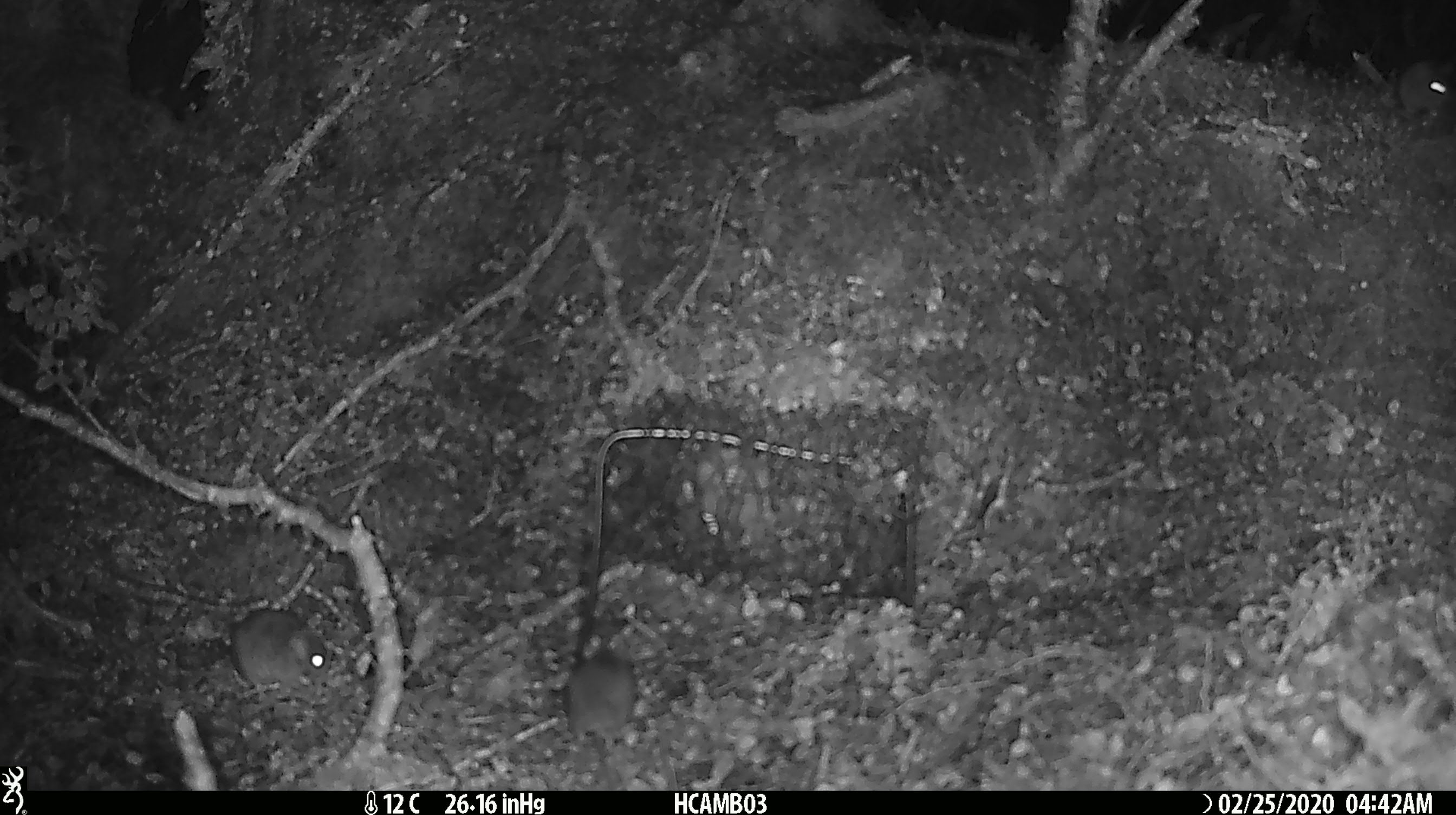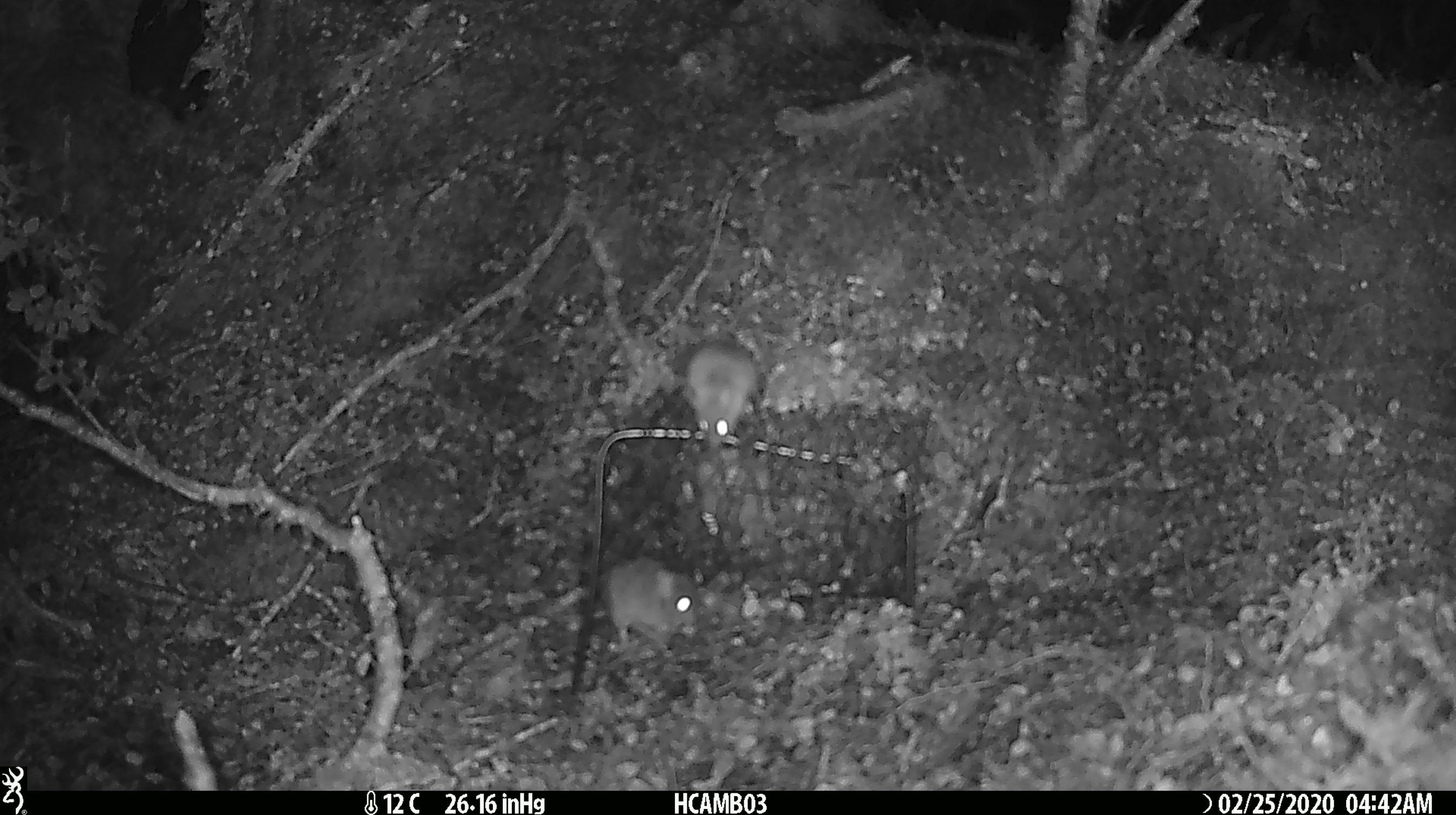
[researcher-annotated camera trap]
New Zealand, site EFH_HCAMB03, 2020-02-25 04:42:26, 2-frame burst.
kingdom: Animalia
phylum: Chordata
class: Mammalia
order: Rodentia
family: Muridae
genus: Mus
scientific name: Mus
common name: mouse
Mouse (Mus).